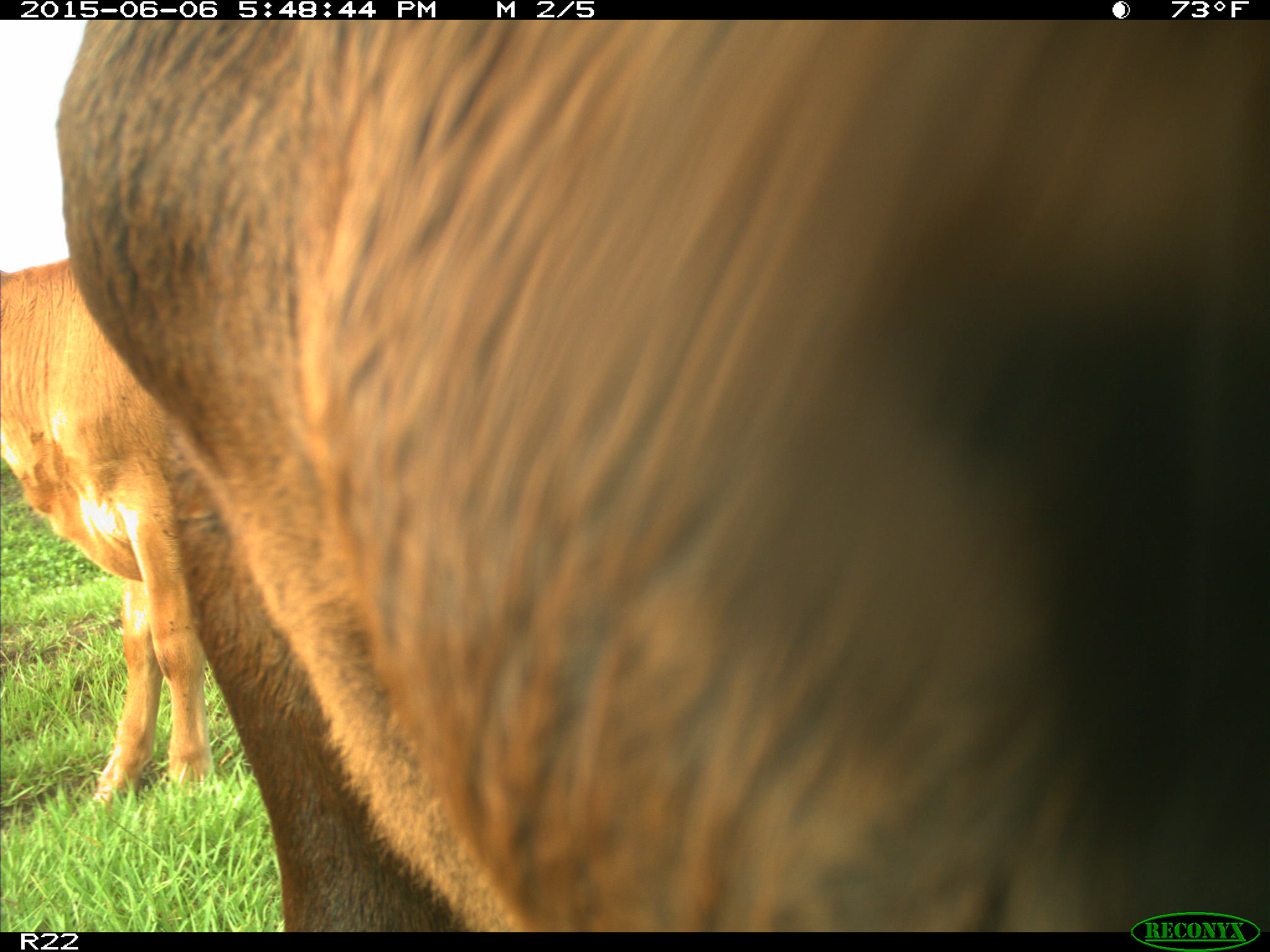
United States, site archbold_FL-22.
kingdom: Animalia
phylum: Chordata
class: Mammalia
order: Artiodactyla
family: Bovidae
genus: Bos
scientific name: Bos taurus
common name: domestic cow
Bos taurus (domestic cow).